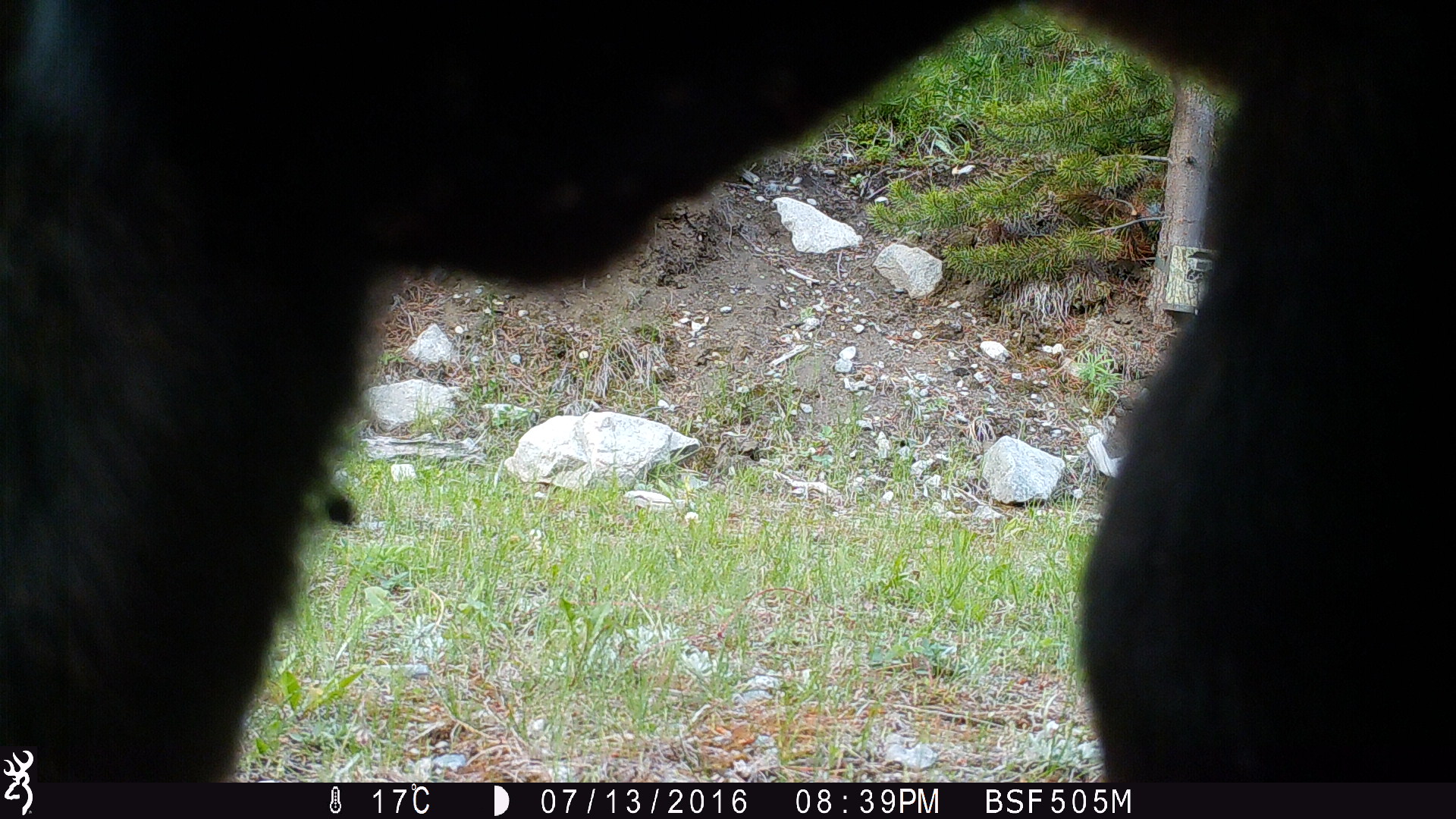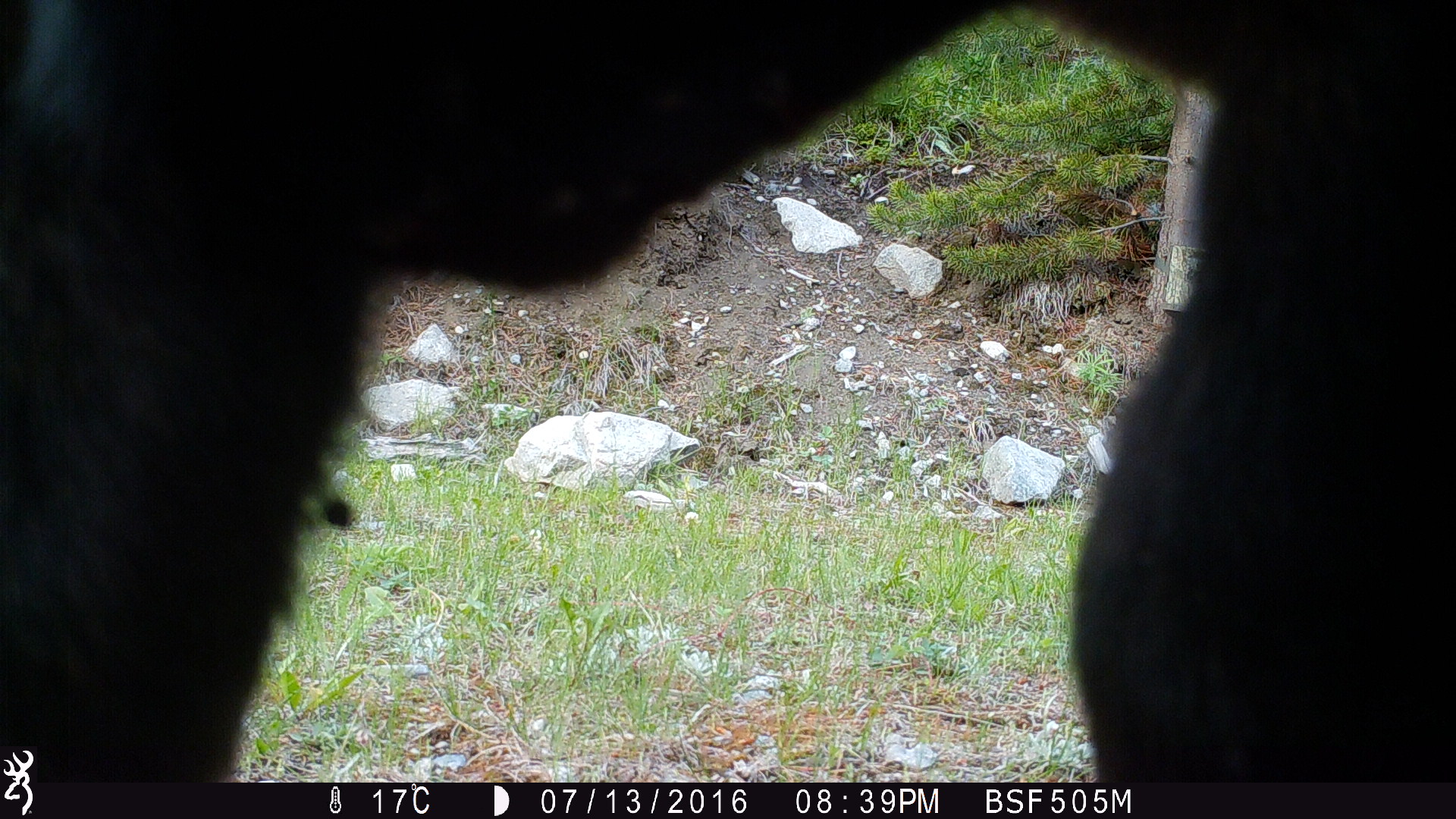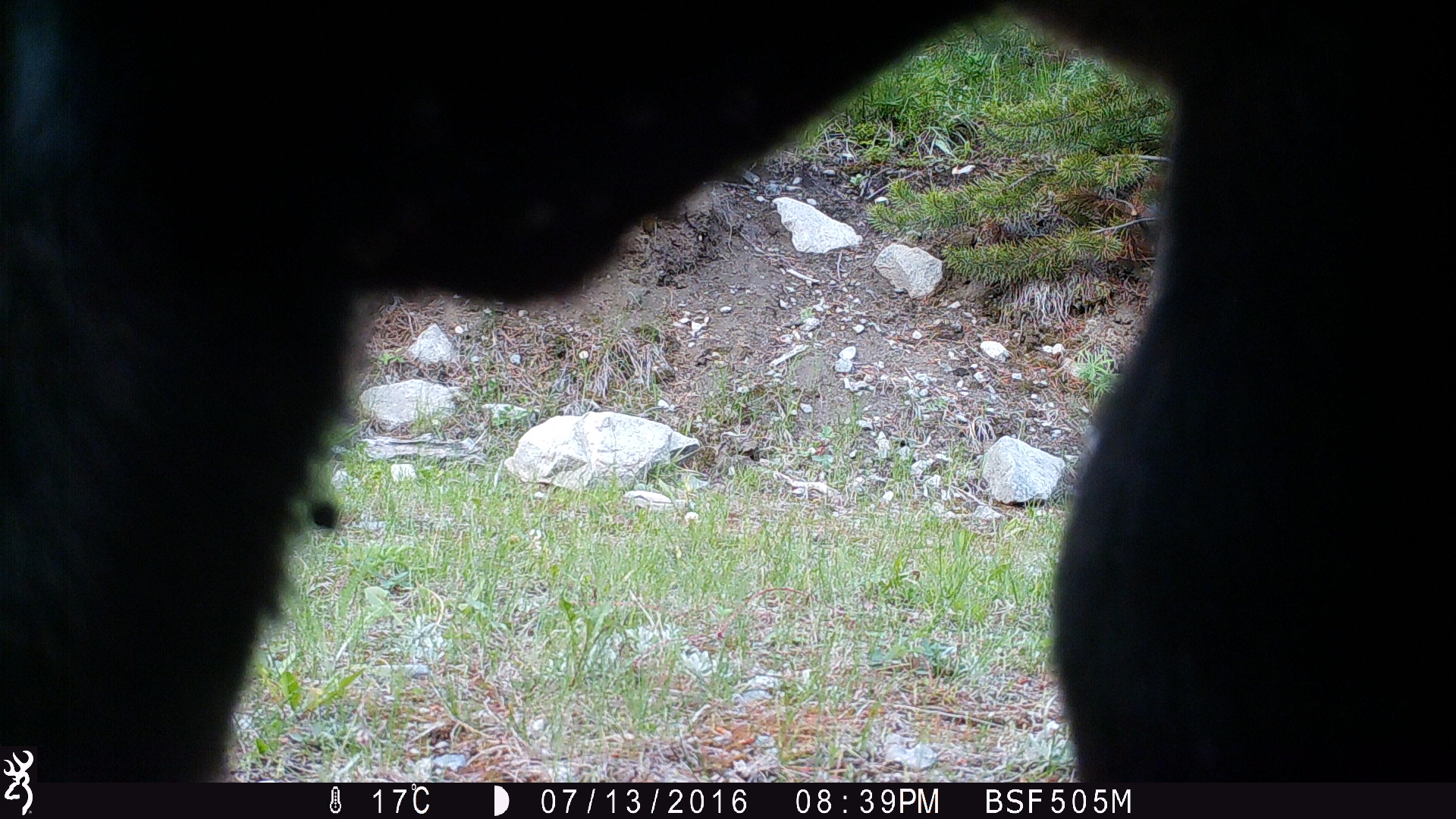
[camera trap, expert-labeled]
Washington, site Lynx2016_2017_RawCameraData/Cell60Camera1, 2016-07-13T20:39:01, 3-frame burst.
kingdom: Animalia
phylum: Chordata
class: Mammalia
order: Artiodactyla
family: Bovidae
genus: Bos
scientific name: Bos taurus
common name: domestic cattle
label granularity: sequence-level